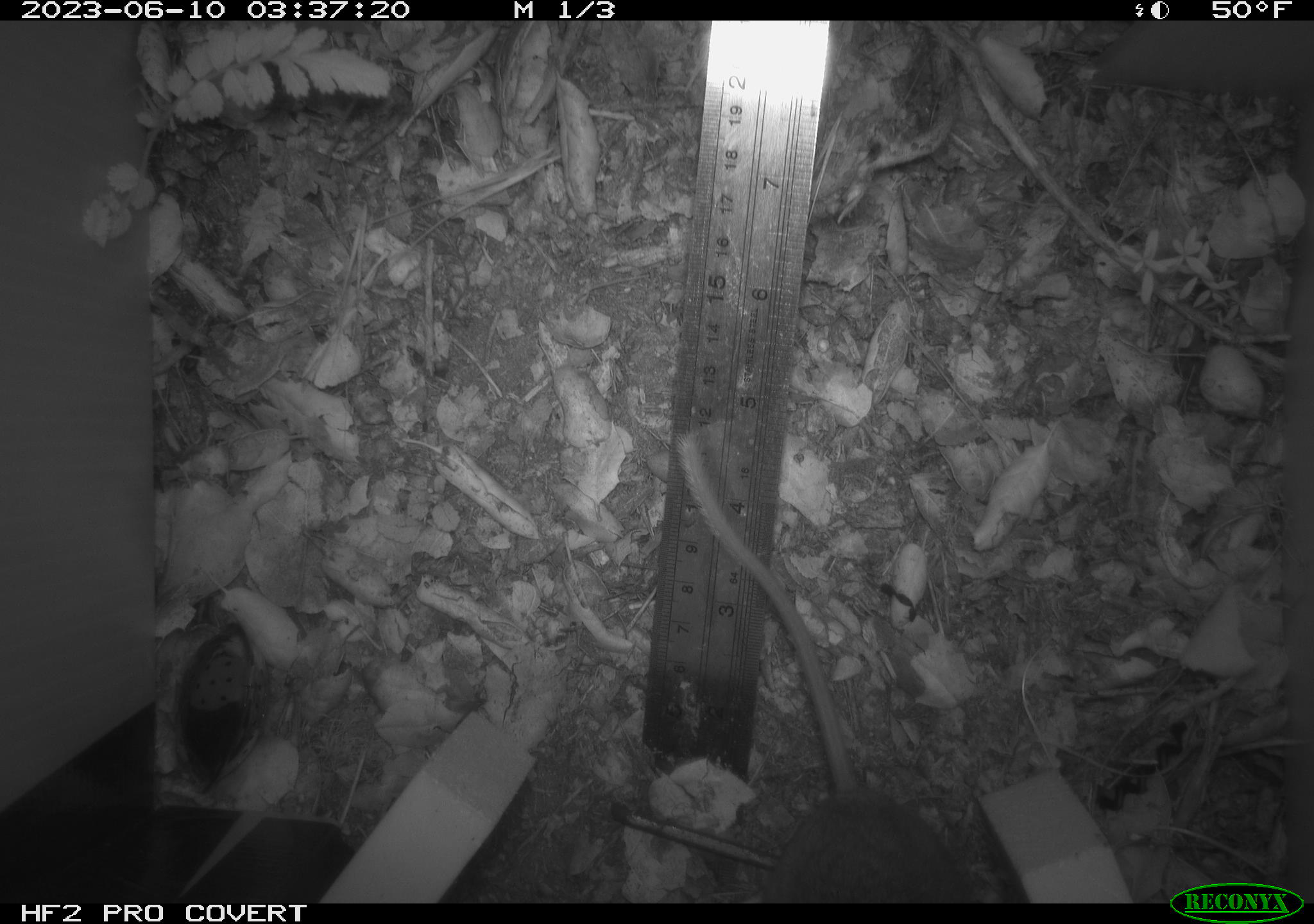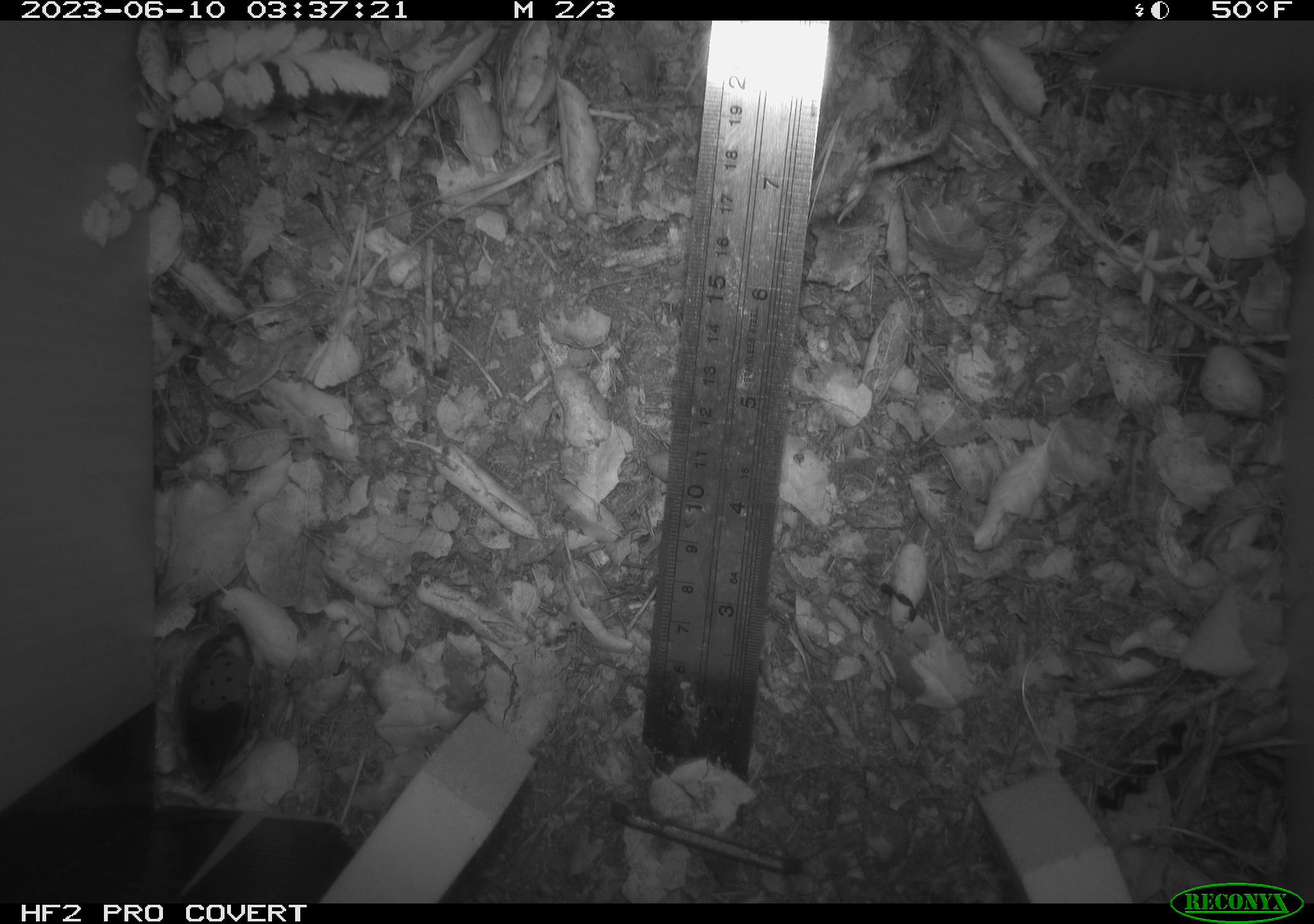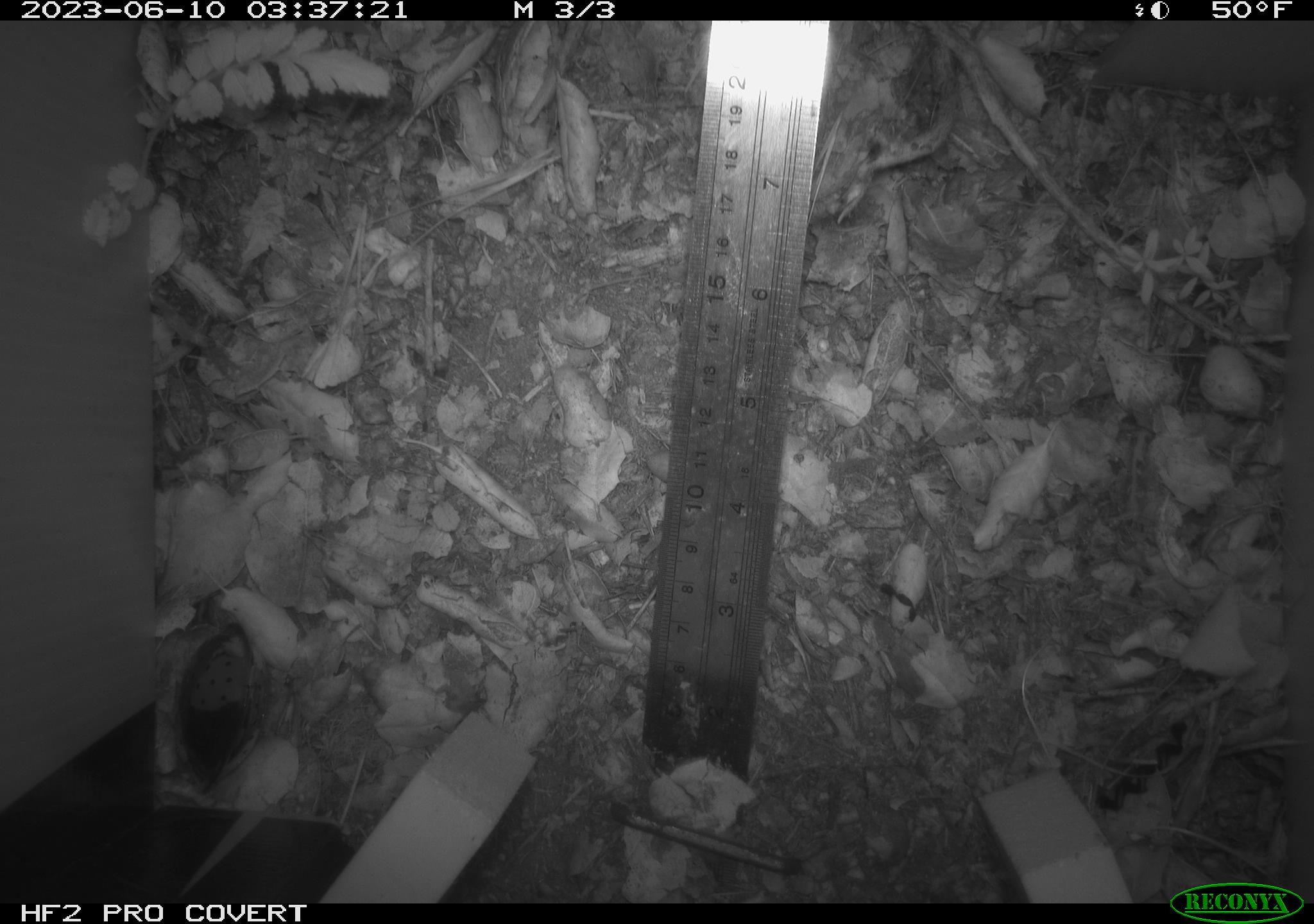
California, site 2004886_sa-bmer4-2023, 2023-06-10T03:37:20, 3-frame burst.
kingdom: Animalia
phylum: Chordata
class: Mammalia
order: Rodentia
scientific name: Rodentia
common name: mouse species